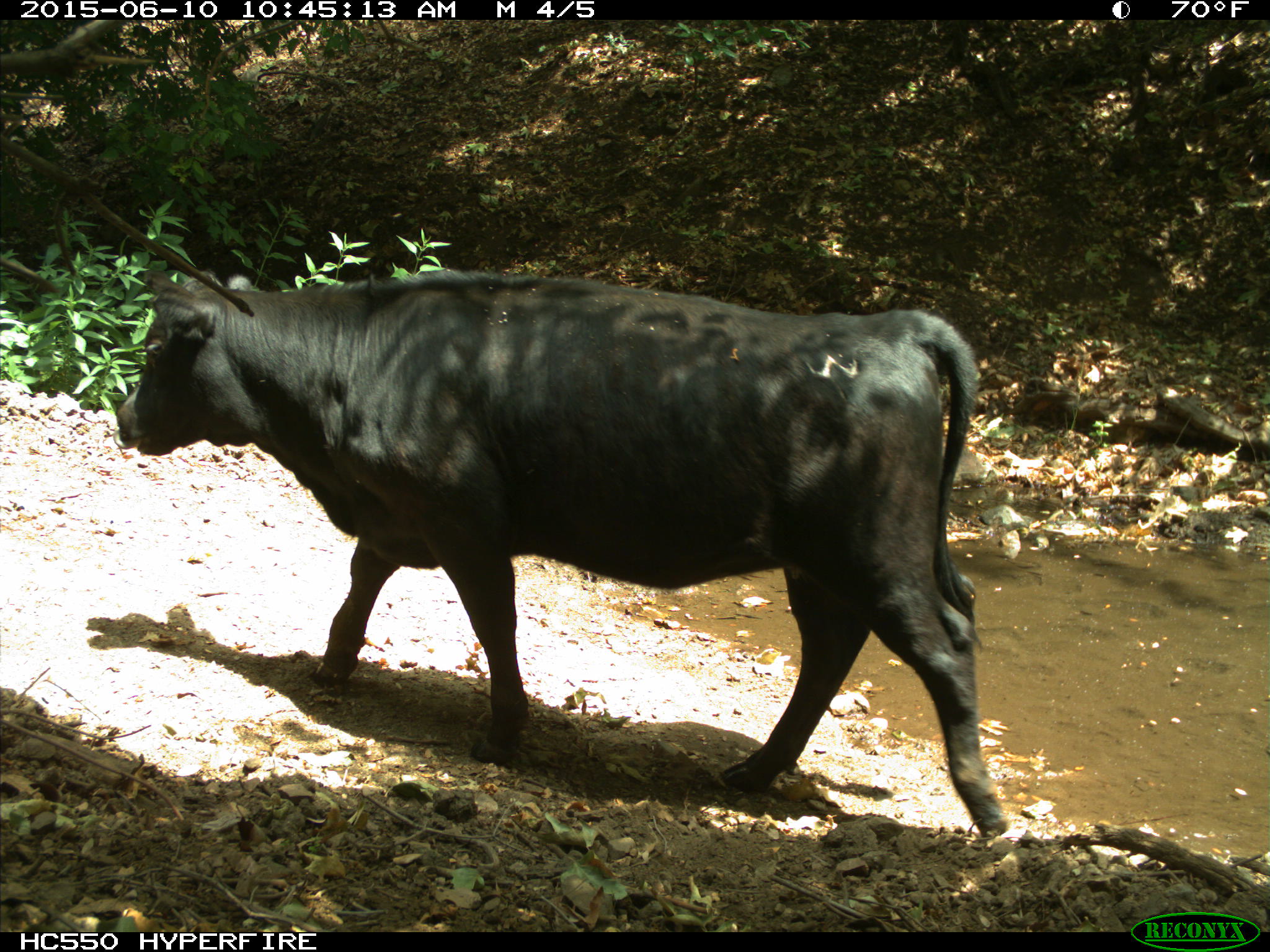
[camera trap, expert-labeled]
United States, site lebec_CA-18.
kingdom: Animalia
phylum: Chordata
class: Mammalia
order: Artiodactyla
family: Bovidae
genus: Bos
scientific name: Bos taurus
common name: domestic cow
Bos taurus (domestic cow).